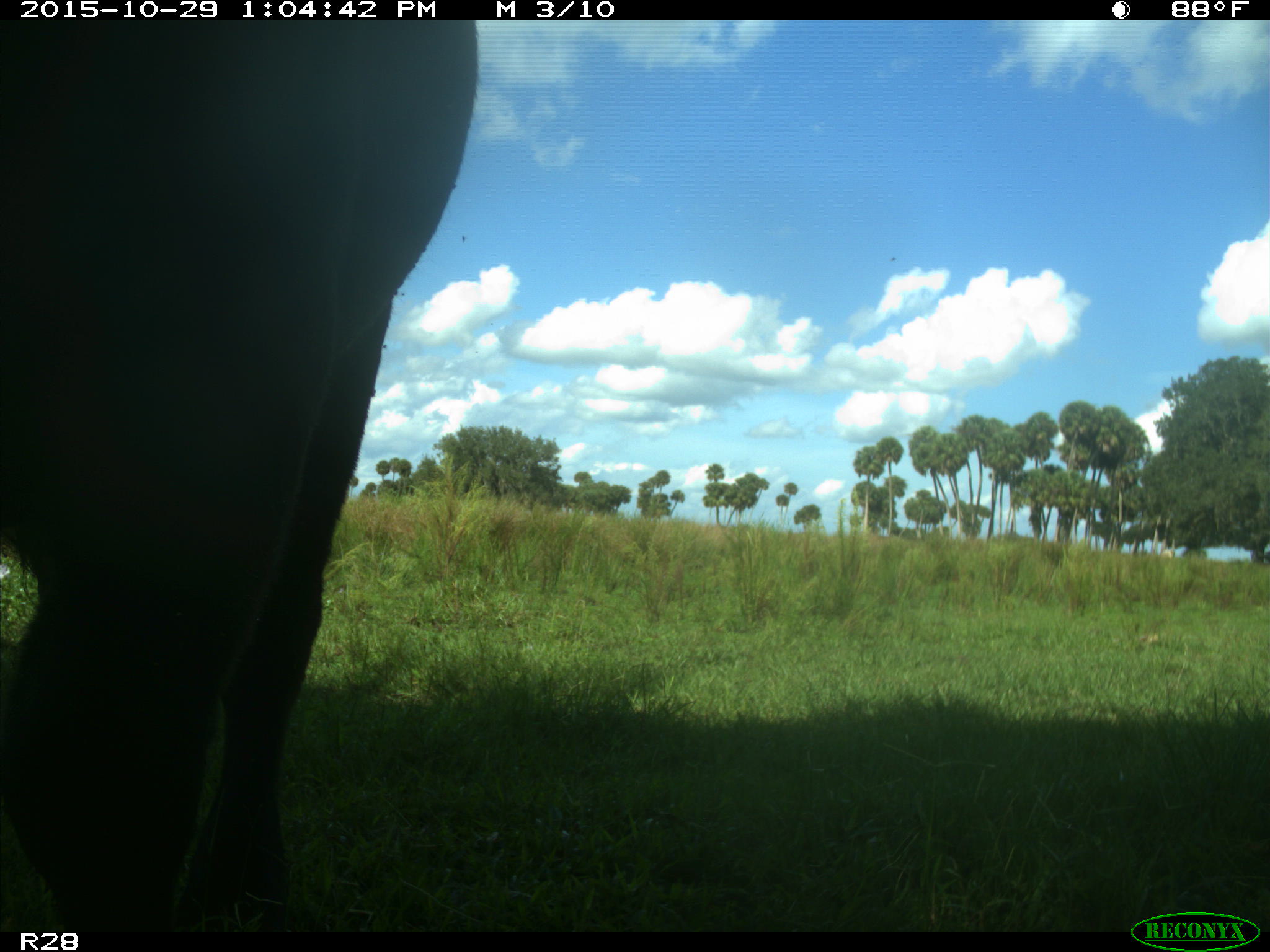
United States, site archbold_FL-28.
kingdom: Animalia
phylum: Chordata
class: Mammalia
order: Artiodactyla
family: Bovidae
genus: Bos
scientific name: Bos taurus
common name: domestic cow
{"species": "Bos taurus (domestic cow)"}